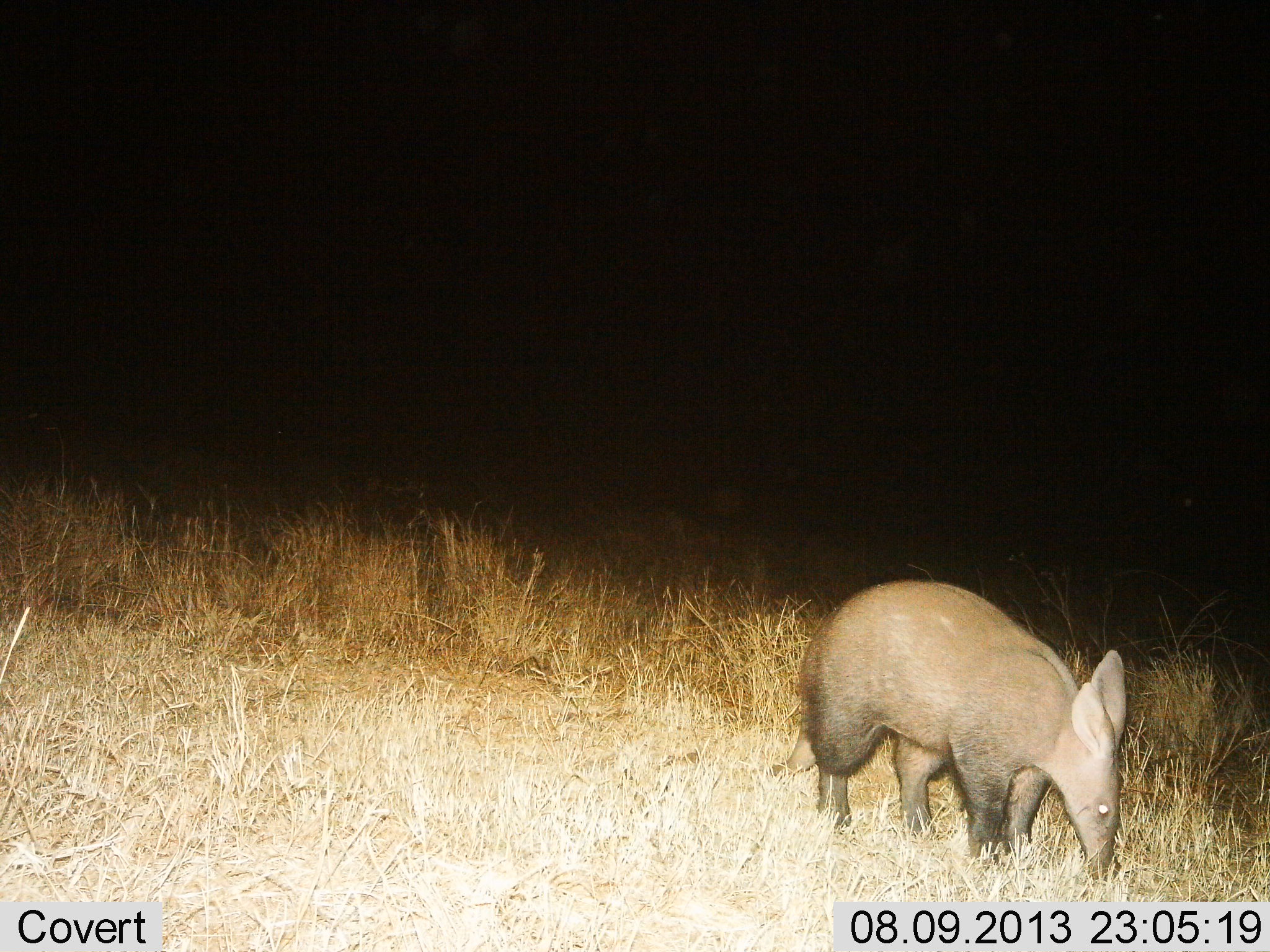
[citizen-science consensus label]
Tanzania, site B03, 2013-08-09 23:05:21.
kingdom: Animalia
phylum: Chordata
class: Mammalia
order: Tubulidentata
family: Orycteropodidae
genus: Orycteropus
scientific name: Orycteropus afer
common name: aardvark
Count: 1.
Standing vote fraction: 30%.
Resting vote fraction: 0%.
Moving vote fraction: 20%.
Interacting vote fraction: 0%.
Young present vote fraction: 0%.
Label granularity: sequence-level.